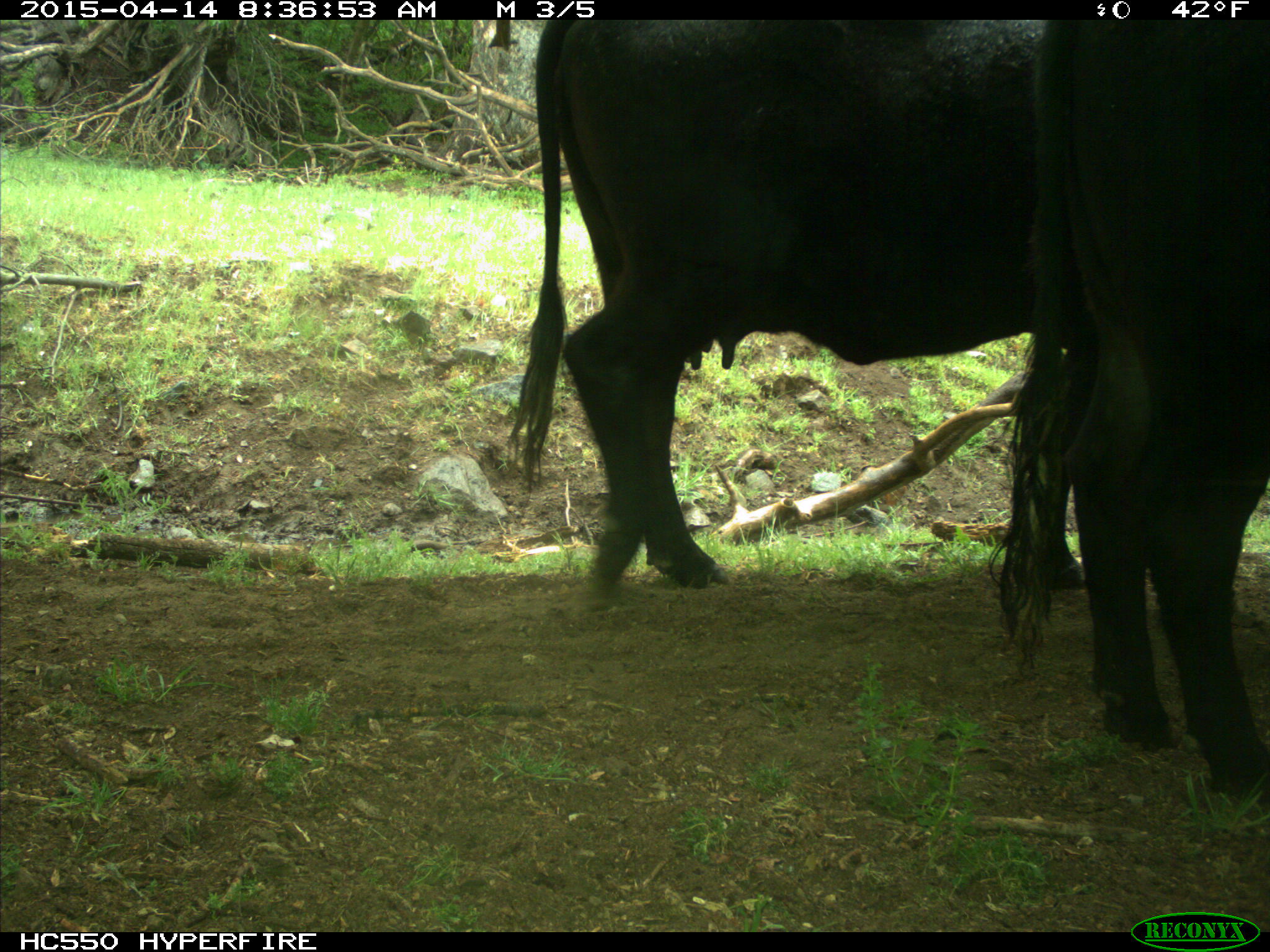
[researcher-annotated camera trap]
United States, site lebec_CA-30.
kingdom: Animalia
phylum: Chordata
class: Mammalia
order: Artiodactyla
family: Bovidae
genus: Bos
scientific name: Bos taurus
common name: domestic cow